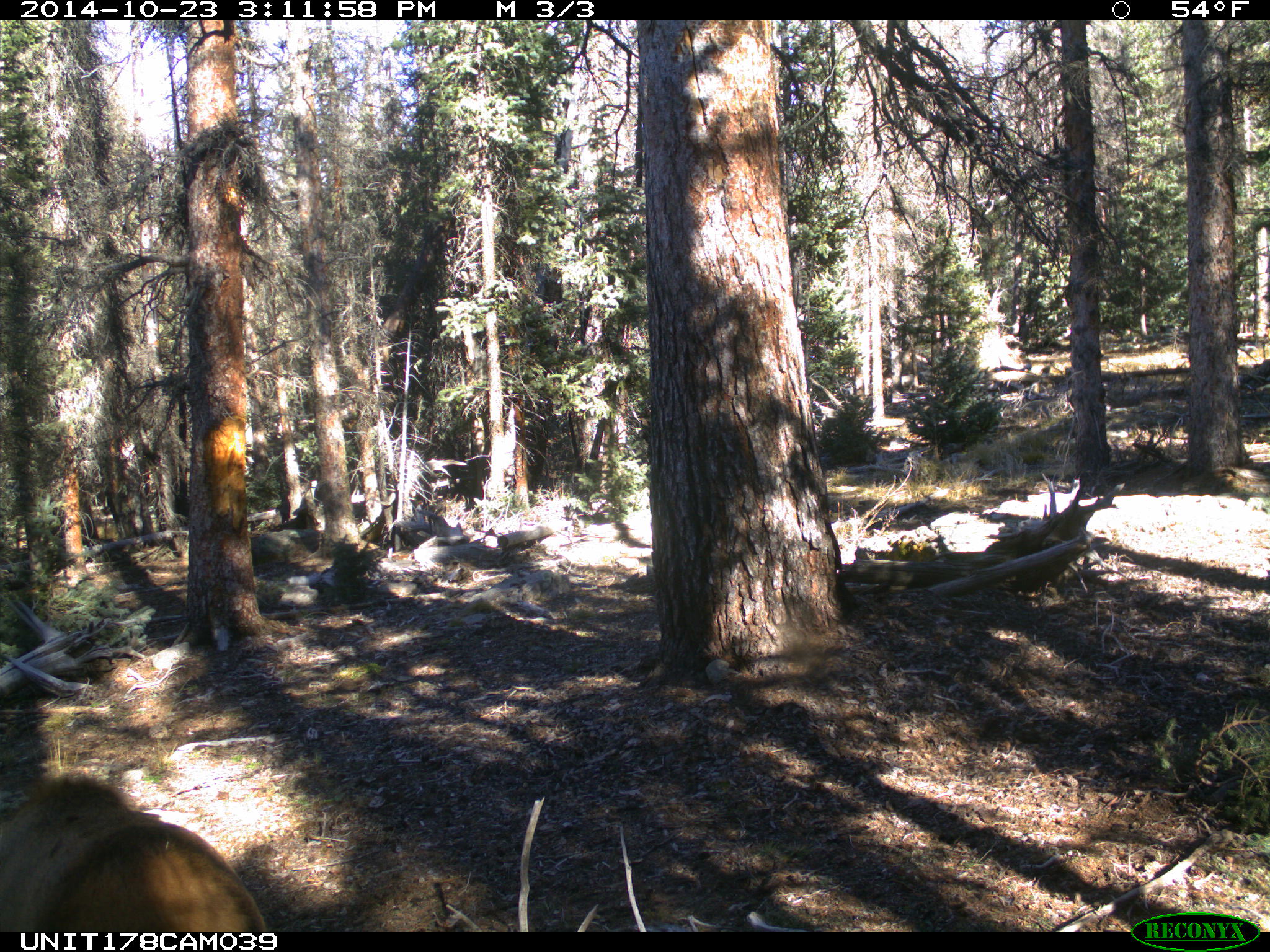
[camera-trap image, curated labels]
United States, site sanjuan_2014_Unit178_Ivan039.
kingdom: Animalia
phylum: Chordata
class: Mammalia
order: Artiodactyla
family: Cervidae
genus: Cervus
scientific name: Cervus elaphus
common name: red deer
Cervus elaphus (red deer).